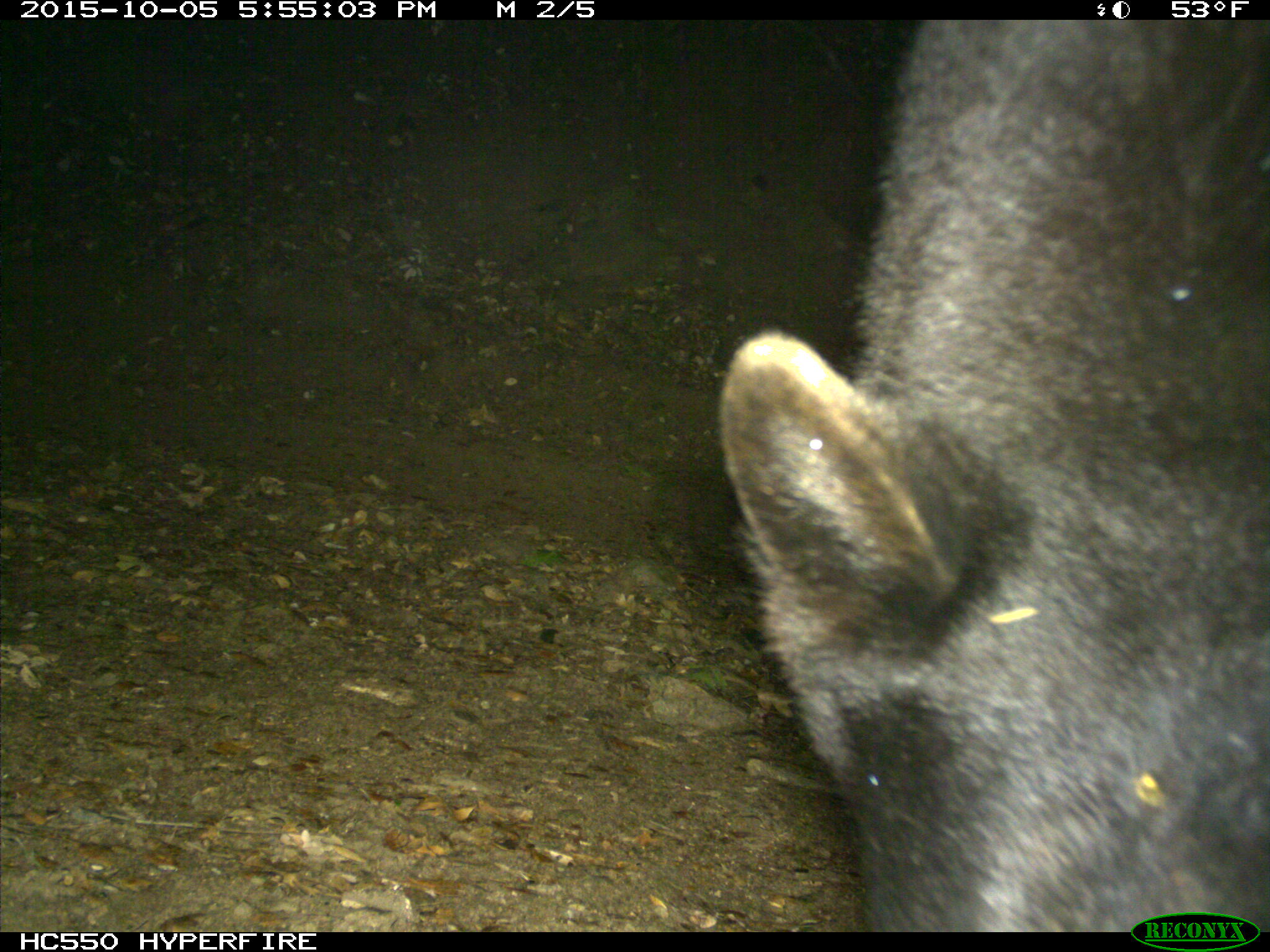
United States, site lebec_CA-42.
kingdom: Animalia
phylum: Chordata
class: Mammalia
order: Carnivora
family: Ursidae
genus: Ursus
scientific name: Ursus americanus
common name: american black bear